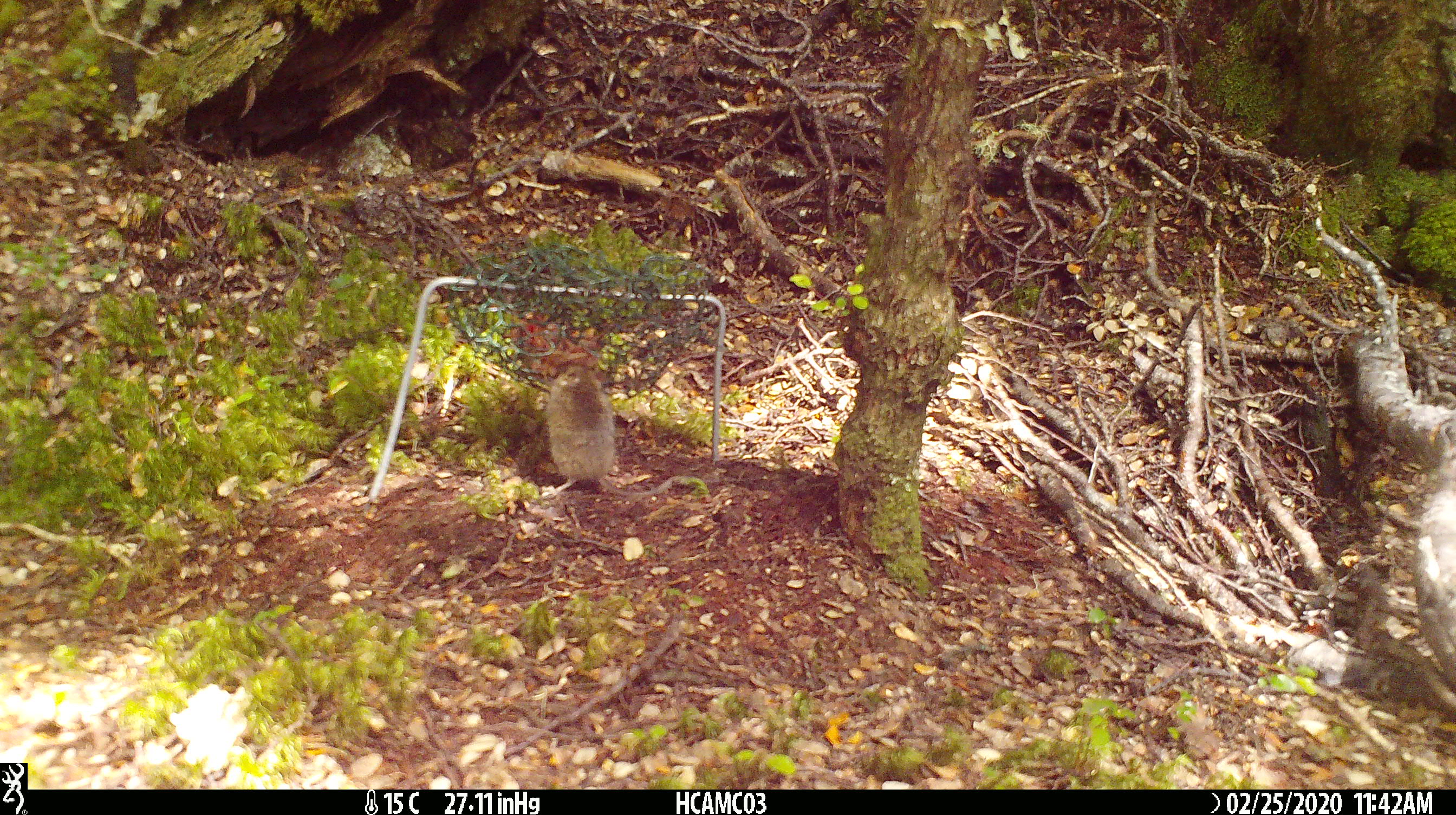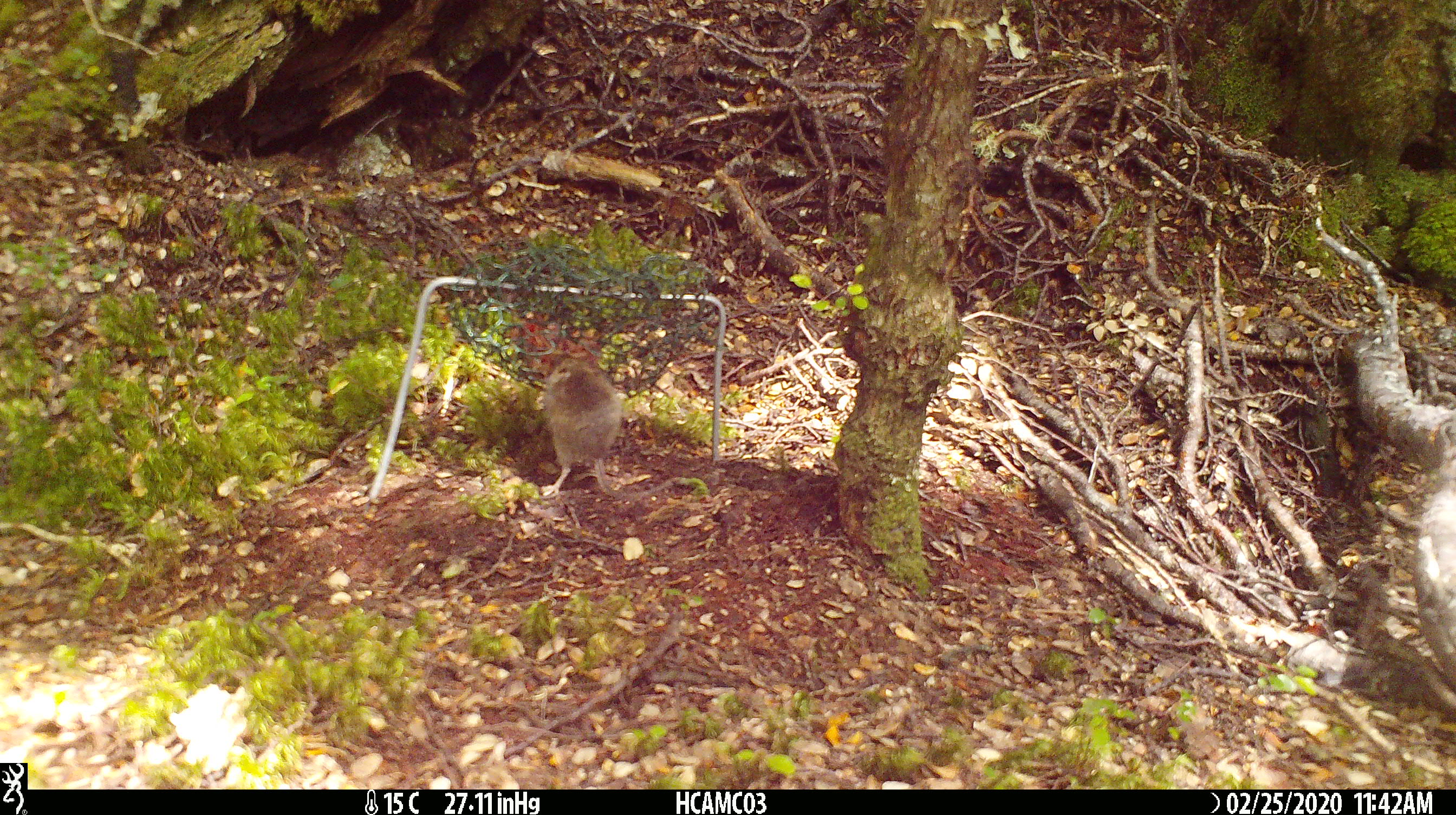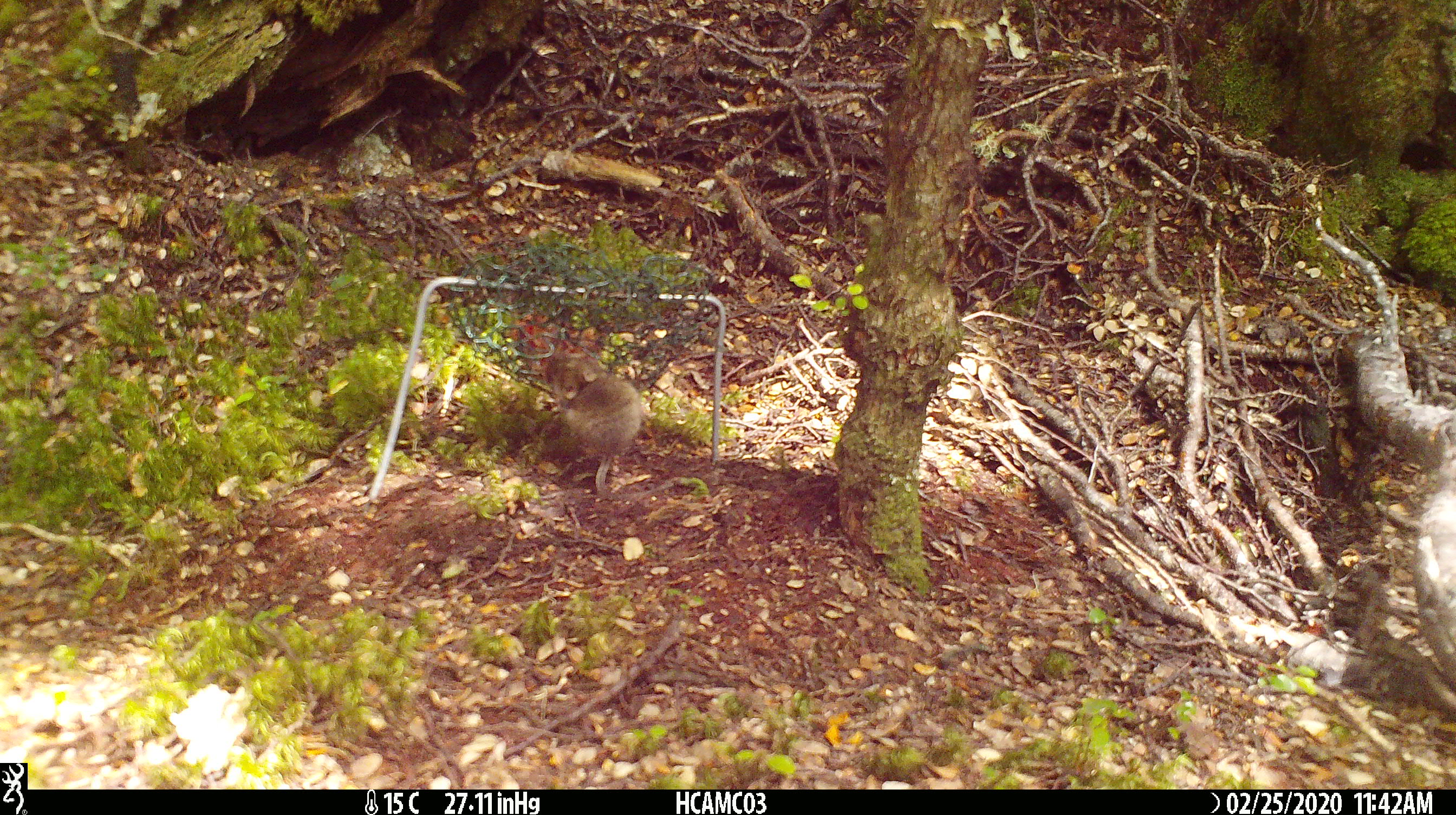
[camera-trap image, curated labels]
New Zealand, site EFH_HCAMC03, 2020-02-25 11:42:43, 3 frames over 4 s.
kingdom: Animalia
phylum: Chordata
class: Mammalia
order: Rodentia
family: Muridae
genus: Mus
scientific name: Mus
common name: mouse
Mouse (Mus).